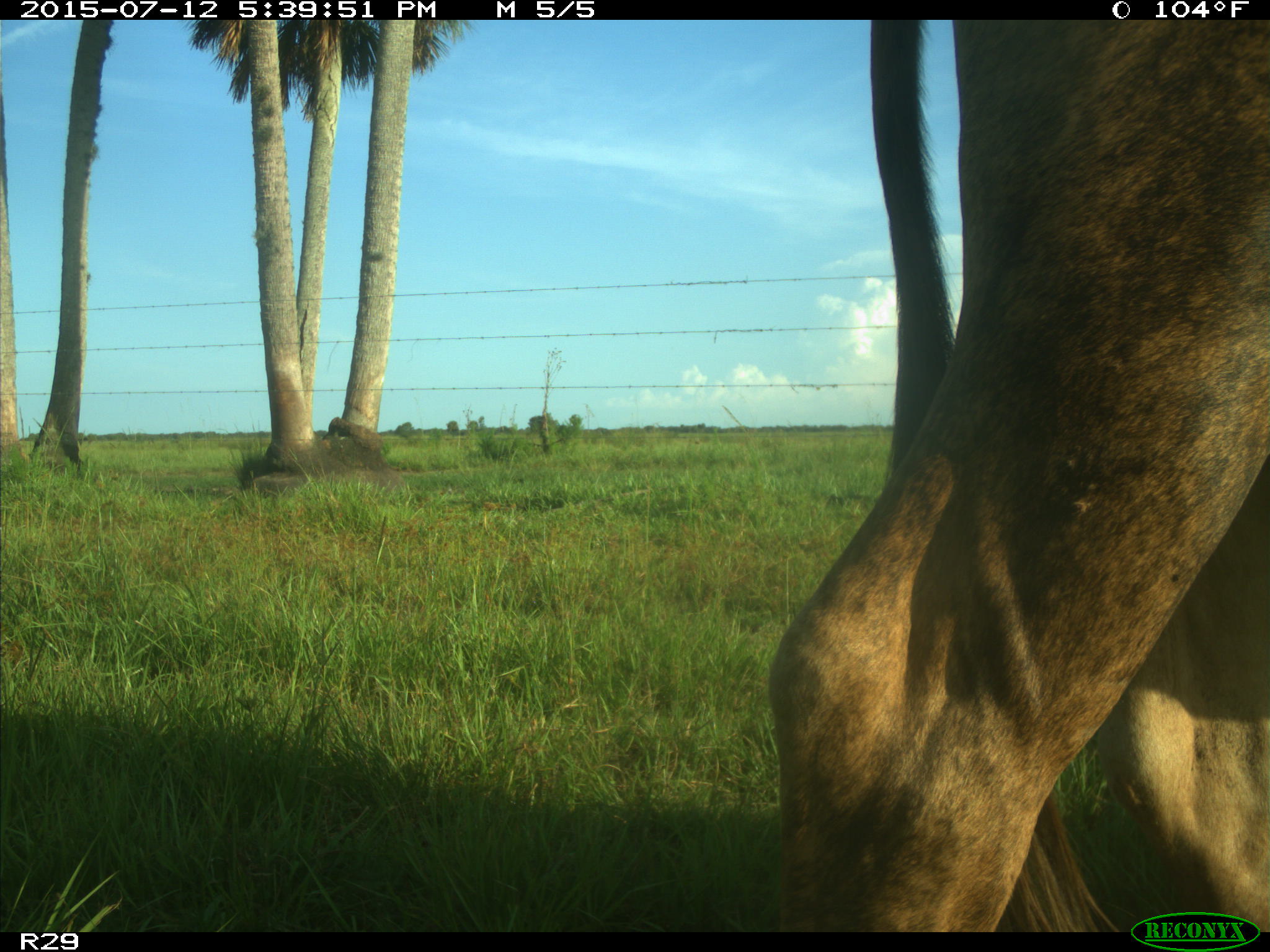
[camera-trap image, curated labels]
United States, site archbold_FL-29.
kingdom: Animalia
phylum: Chordata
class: Mammalia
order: Artiodactyla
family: Bovidae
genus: Bos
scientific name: Bos taurus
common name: domestic cow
Bos taurus (domestic cow).